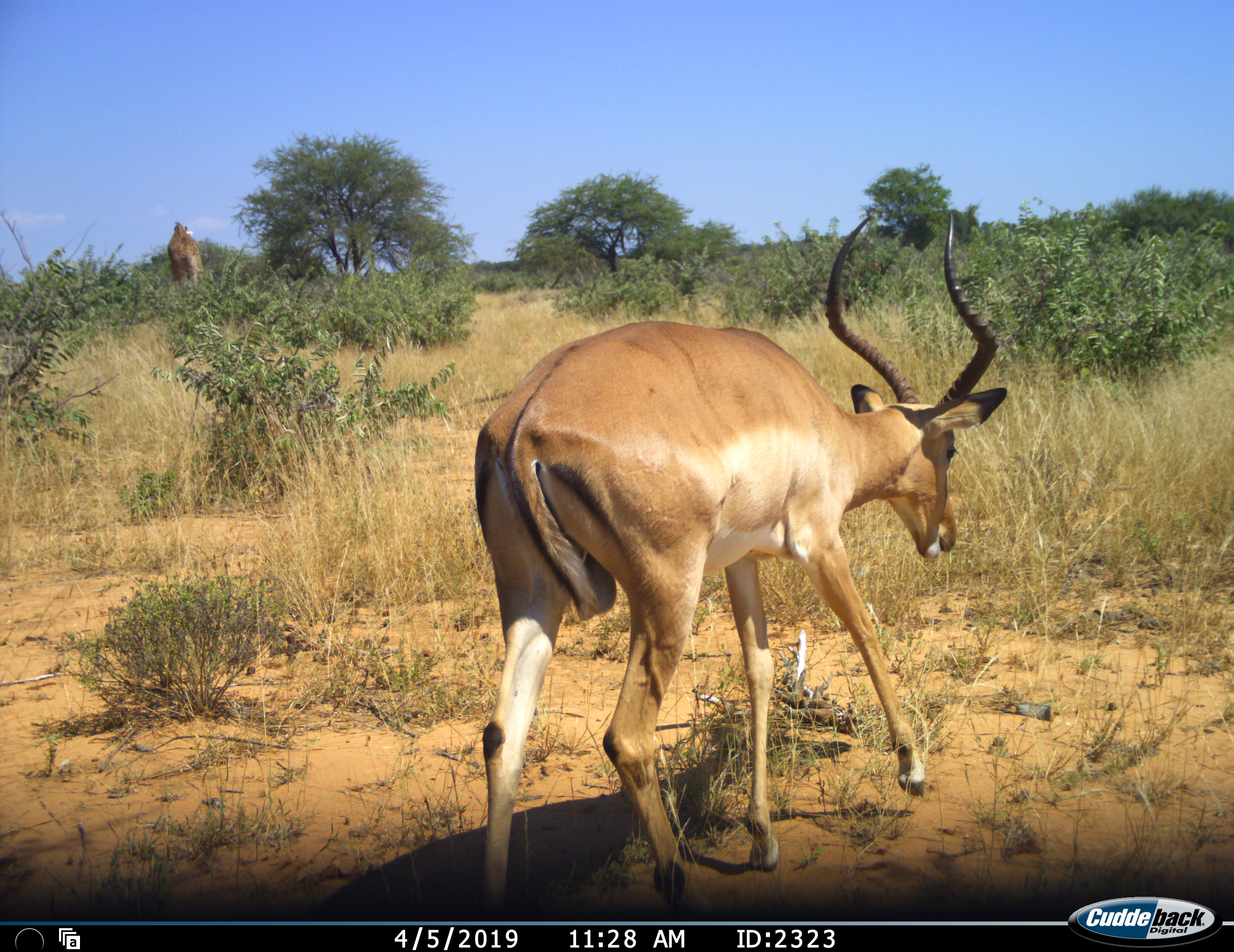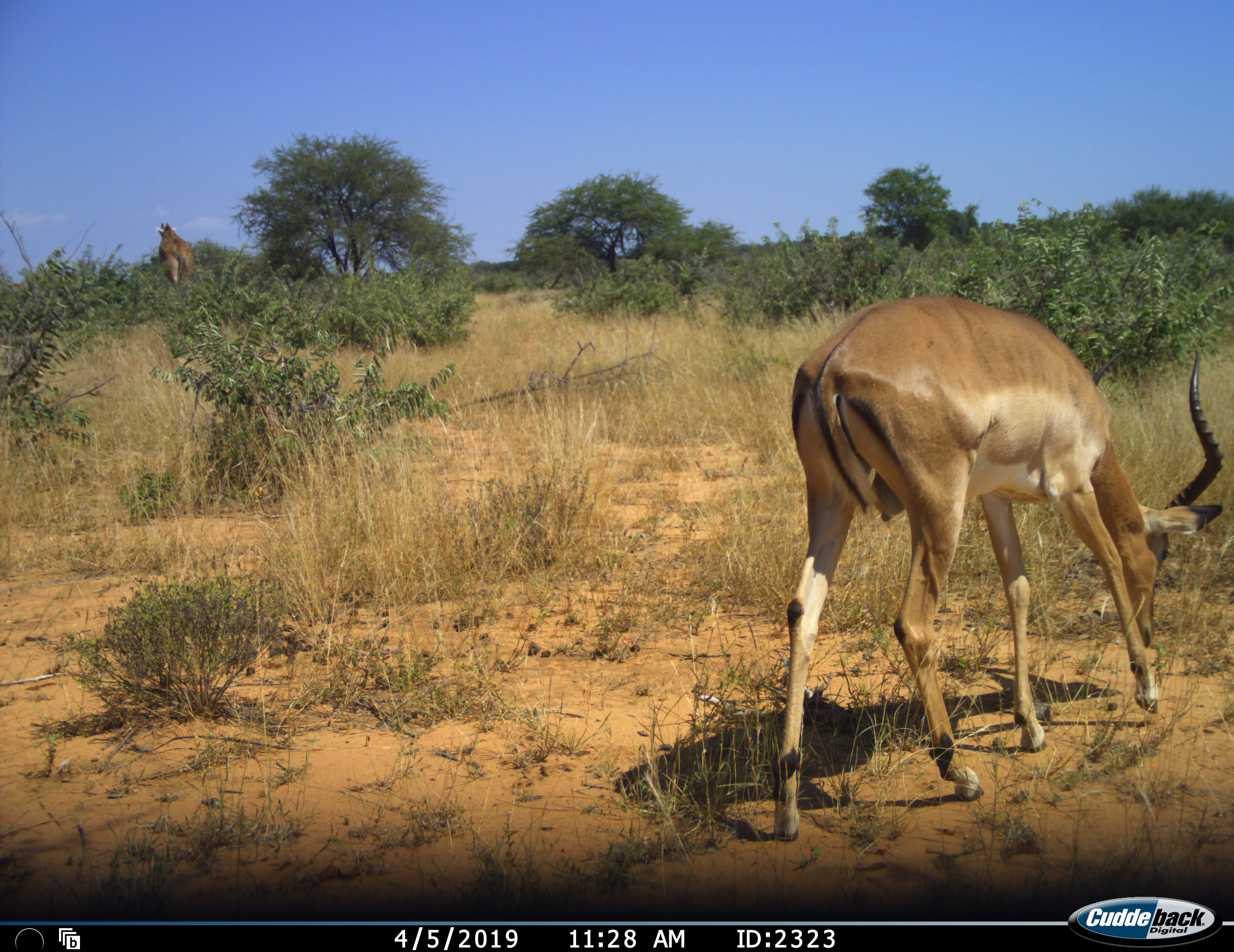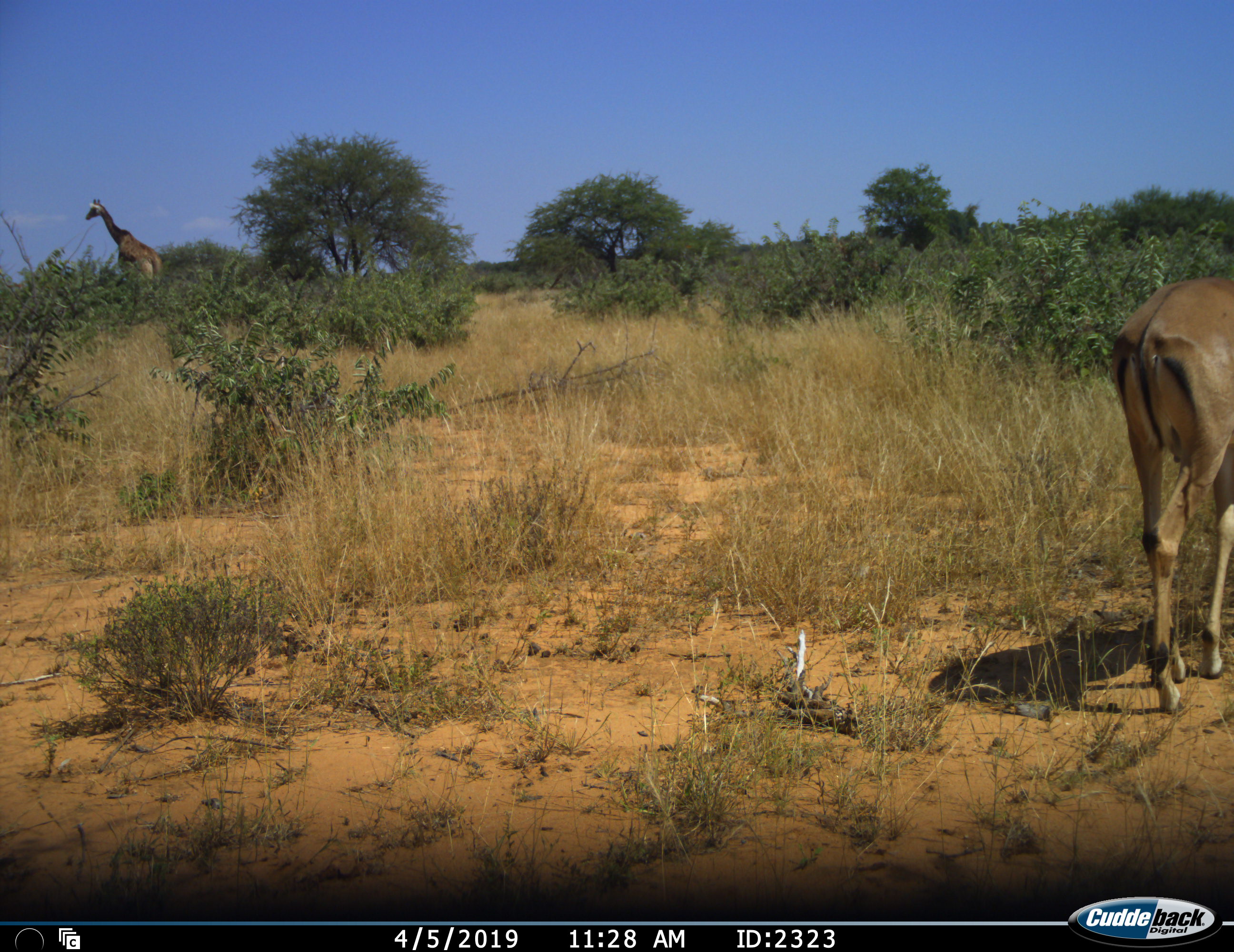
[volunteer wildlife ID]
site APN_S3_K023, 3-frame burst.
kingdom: Animalia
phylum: Chordata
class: Mammalia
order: Artiodactyla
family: Giraffidae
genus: Giraffa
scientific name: Giraffa camelopardalis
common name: giraffe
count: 1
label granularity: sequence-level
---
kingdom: Animalia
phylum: Chordata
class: Mammalia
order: Artiodactyla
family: Bovidae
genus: Aepyceros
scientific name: Aepyceros melampus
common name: impala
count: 1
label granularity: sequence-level